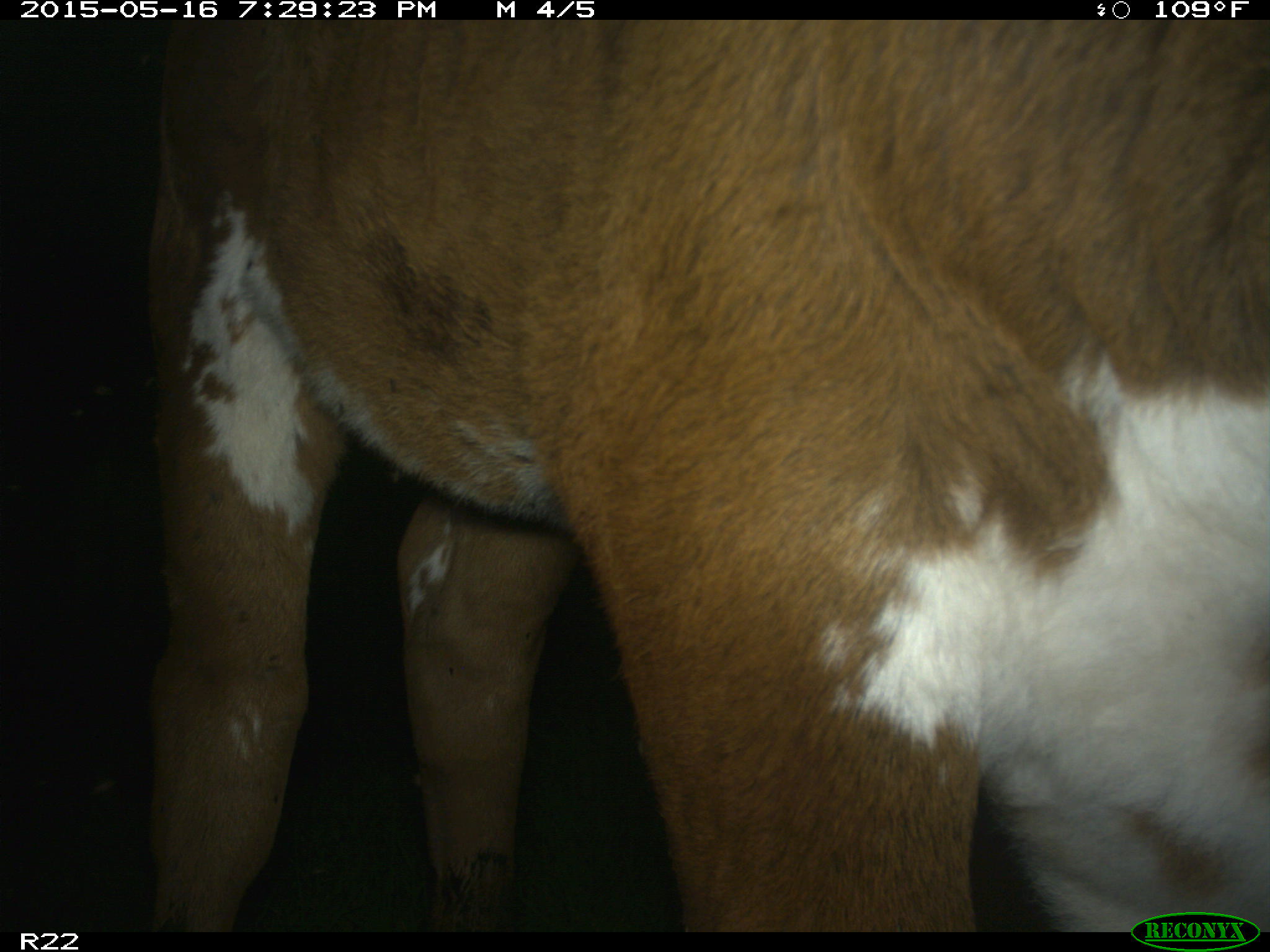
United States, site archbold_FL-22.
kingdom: Animalia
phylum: Chordata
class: Mammalia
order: Artiodactyla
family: Bovidae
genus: Bos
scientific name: Bos taurus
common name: domestic cow